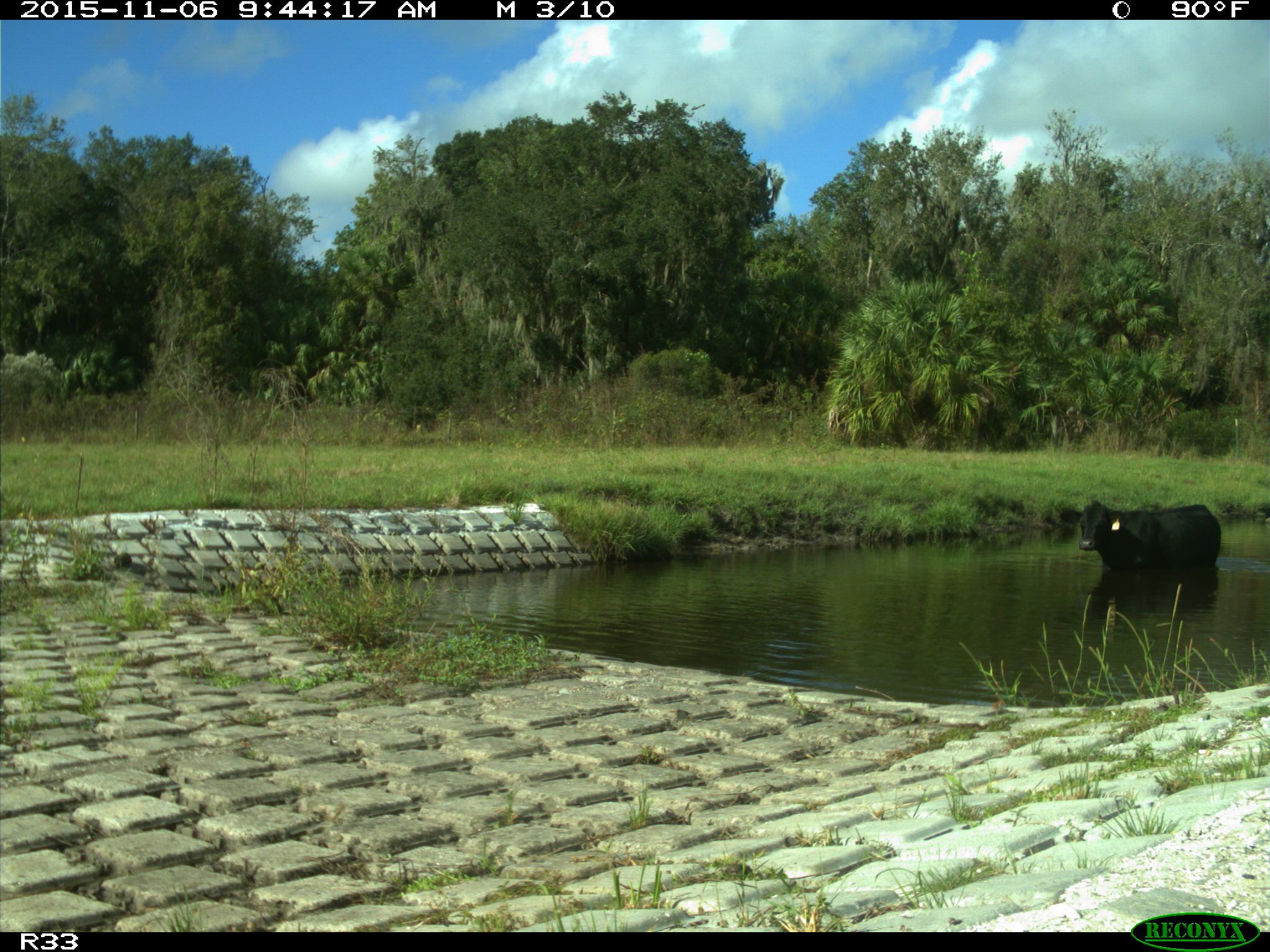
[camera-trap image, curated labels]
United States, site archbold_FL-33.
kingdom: Animalia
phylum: Chordata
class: Mammalia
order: Artiodactyla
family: Bovidae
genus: Bos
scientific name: Bos taurus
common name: domestic cow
Bos taurus (domestic cow).